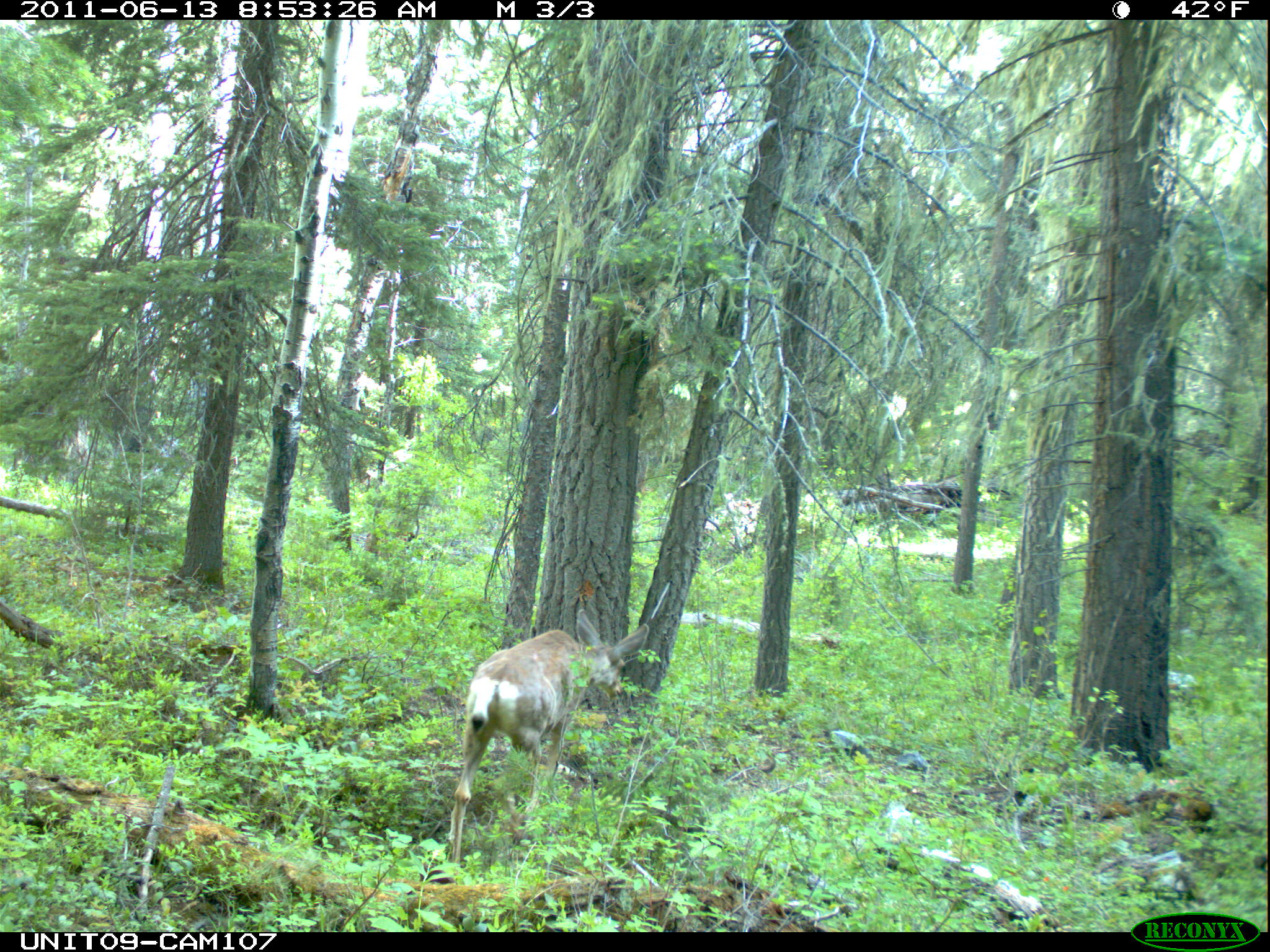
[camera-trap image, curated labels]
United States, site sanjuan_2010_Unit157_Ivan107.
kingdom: Animalia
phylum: Chordata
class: Mammalia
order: Artiodactyla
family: Cervidae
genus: Odocoileus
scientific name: Odocoileus hemionus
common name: mule deer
Odocoileus hemionus (mule deer).